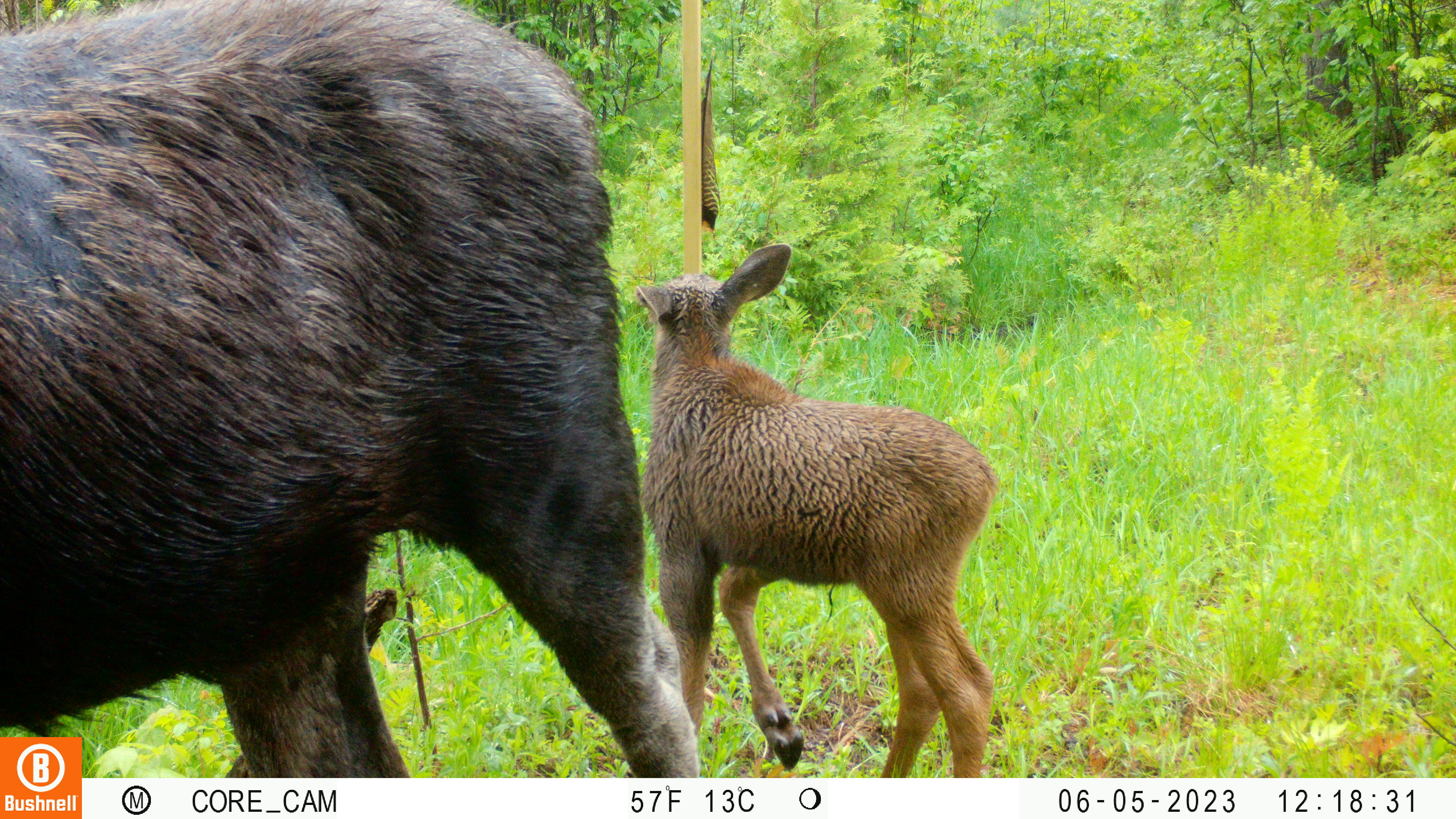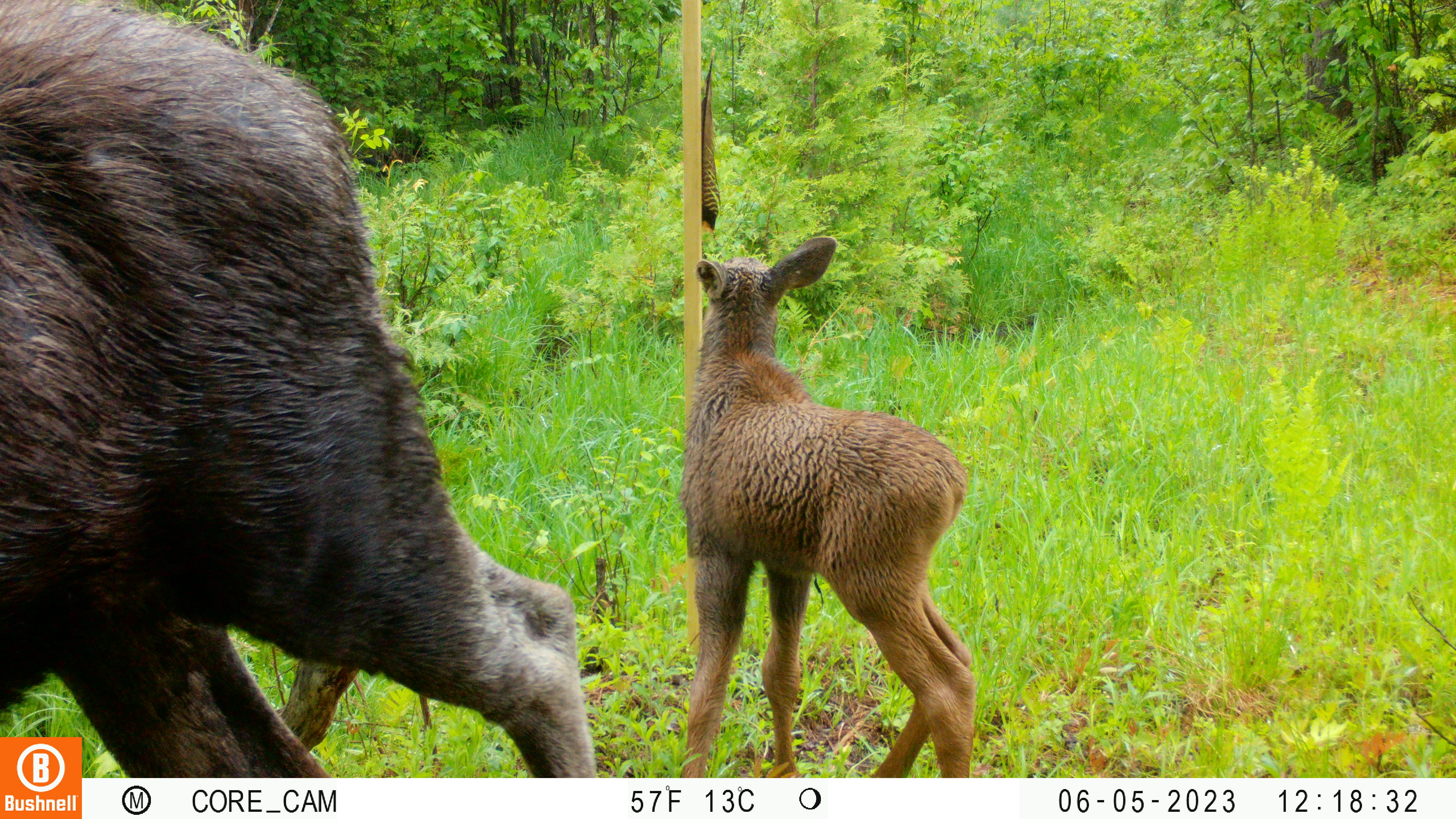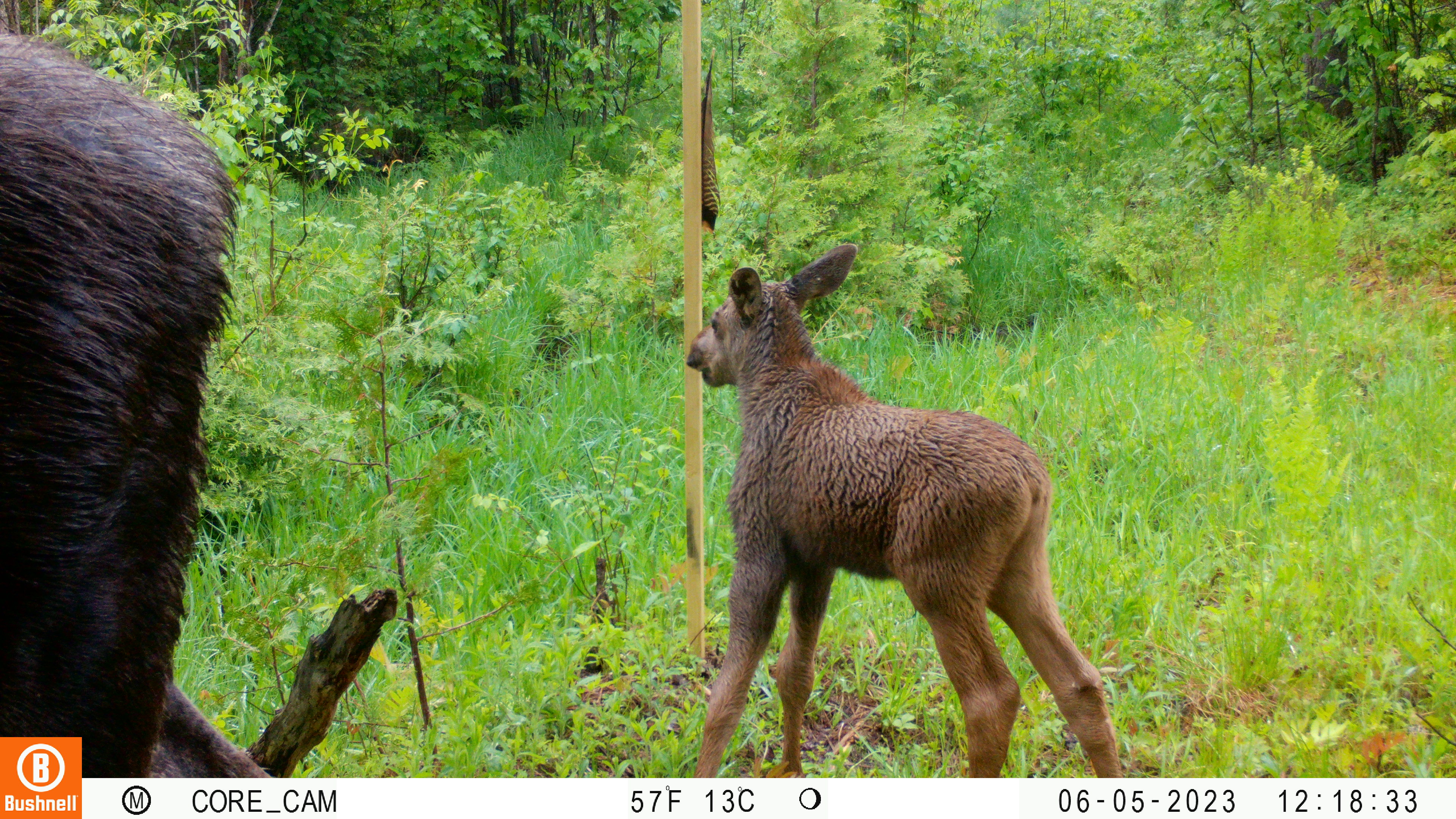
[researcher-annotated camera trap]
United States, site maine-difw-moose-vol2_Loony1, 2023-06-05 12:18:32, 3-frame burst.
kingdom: Animalia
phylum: Chordata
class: Mammalia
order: Artiodactyla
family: Cervidae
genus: Alces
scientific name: Alces alces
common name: moose